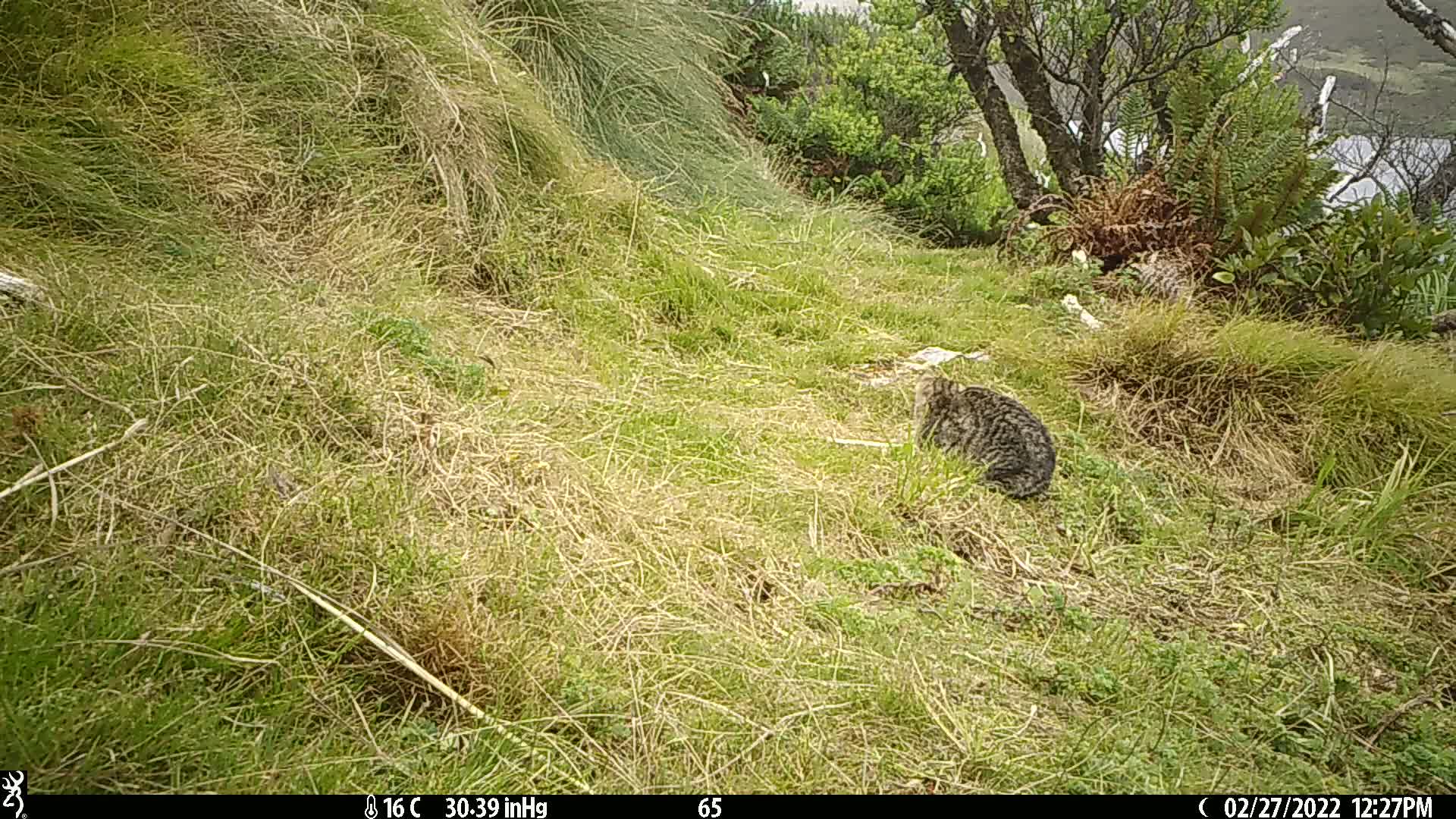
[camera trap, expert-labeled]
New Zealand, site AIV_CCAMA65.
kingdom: Animalia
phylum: Chordata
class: Mammalia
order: Carnivora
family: Felidae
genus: Felis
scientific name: Felis catus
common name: domestic cat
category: cat